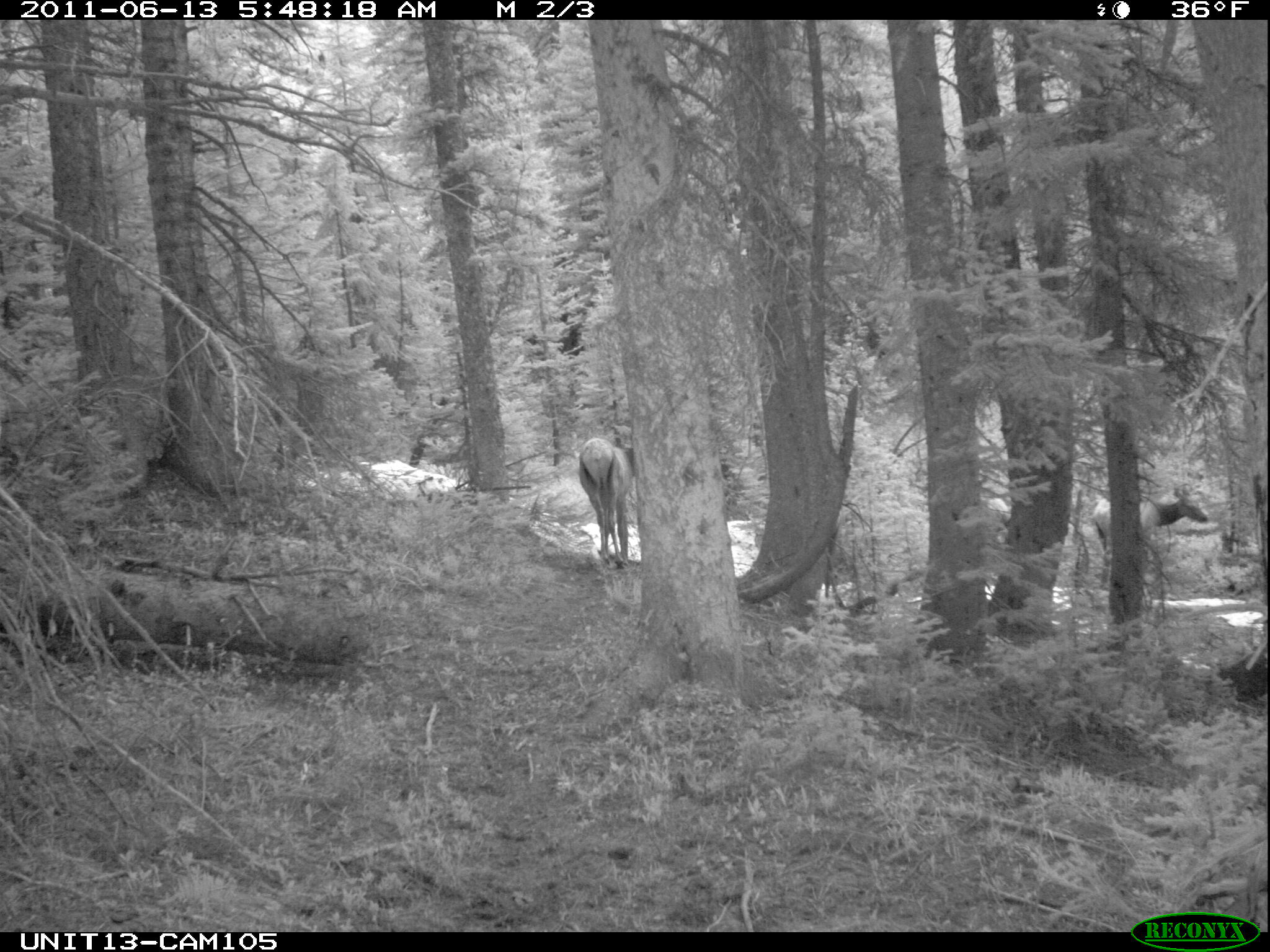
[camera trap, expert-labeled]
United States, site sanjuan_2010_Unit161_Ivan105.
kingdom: Animalia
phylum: Chordata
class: Mammalia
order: Artiodactyla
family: Cervidae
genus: Cervus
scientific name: Cervus elaphus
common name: red deer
Cervus elaphus (red deer).